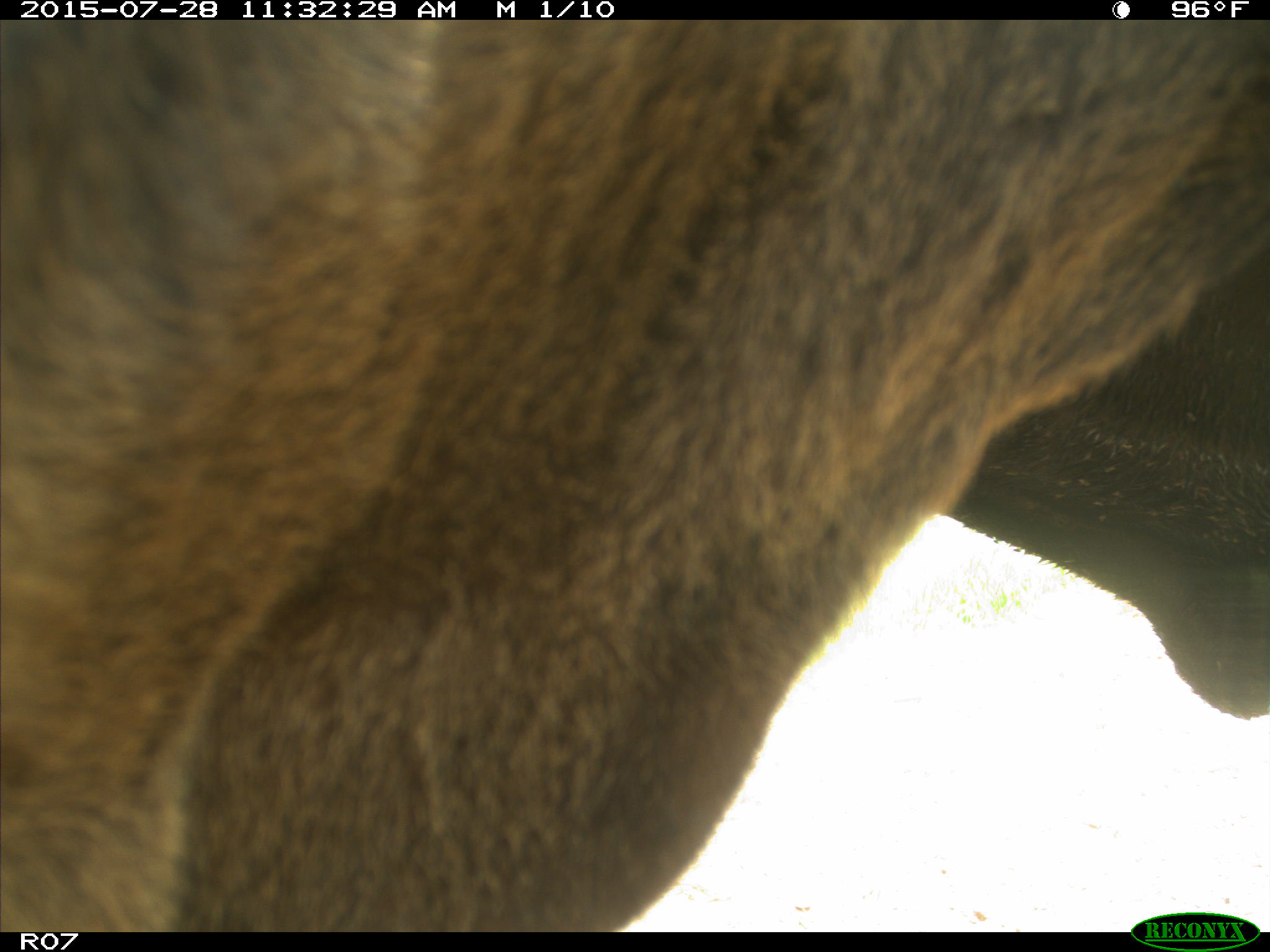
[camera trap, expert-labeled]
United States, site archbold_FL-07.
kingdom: Animalia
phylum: Chordata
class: Mammalia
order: Artiodactyla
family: Bovidae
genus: Bos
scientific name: Bos taurus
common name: domestic cow